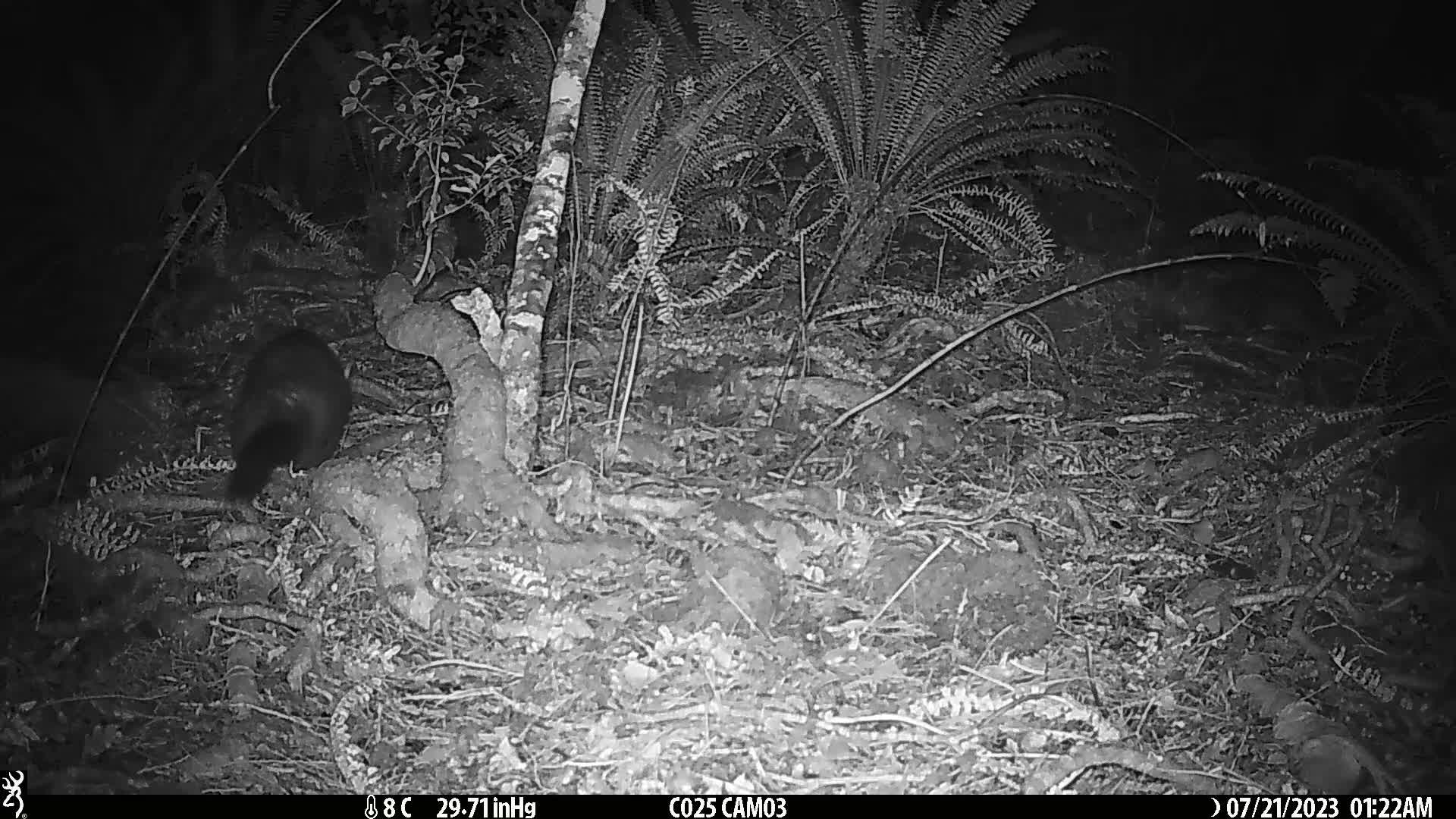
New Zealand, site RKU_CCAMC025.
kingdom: Animalia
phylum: Chordata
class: Mammalia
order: Diprotodontia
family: Phalangeridae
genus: Trichosurus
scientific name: Trichosurus vulpecula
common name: common brushtail possum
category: possum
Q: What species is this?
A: Possum (common brushtail possum) (Trichosurus vulpecula).